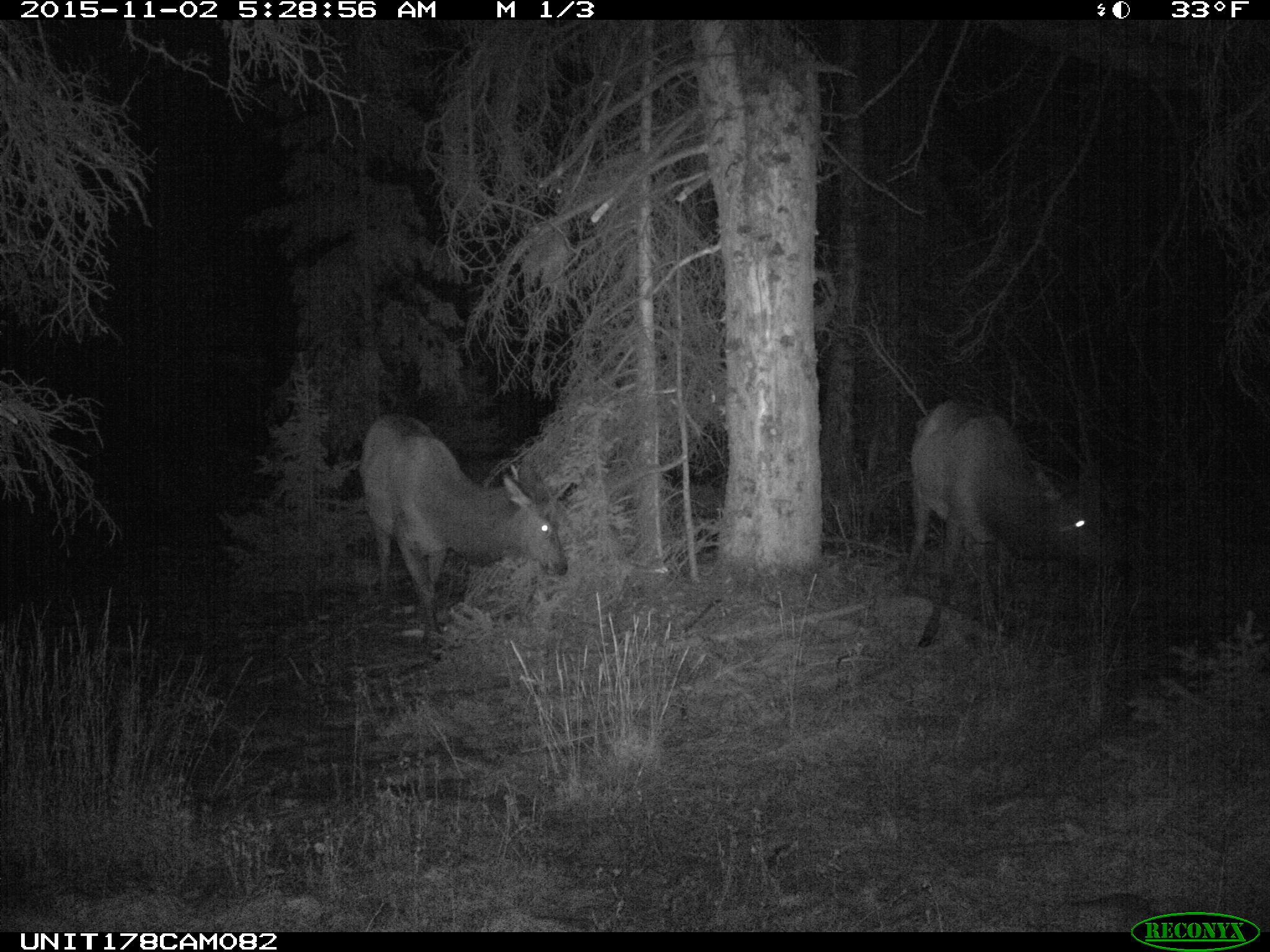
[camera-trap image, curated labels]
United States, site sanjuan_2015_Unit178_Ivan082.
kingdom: Animalia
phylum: Chordata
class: Mammalia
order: Artiodactyla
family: Cervidae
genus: Cervus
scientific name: Cervus elaphus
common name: red deer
Cervus elaphus (red deer).